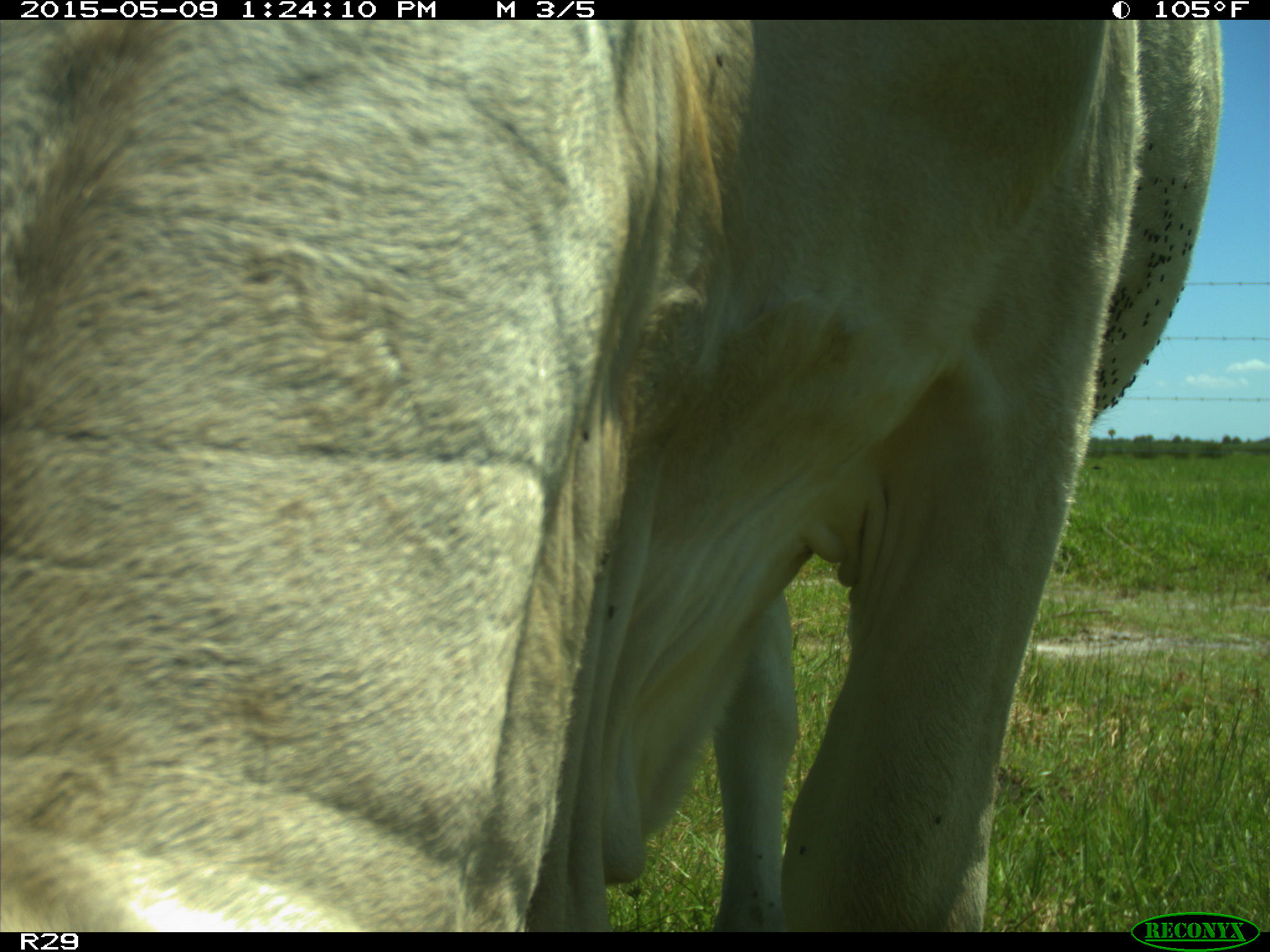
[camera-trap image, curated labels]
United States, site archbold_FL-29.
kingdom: Animalia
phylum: Chordata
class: Mammalia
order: Artiodactyla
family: Bovidae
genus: Bos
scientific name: Bos taurus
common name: domestic cow